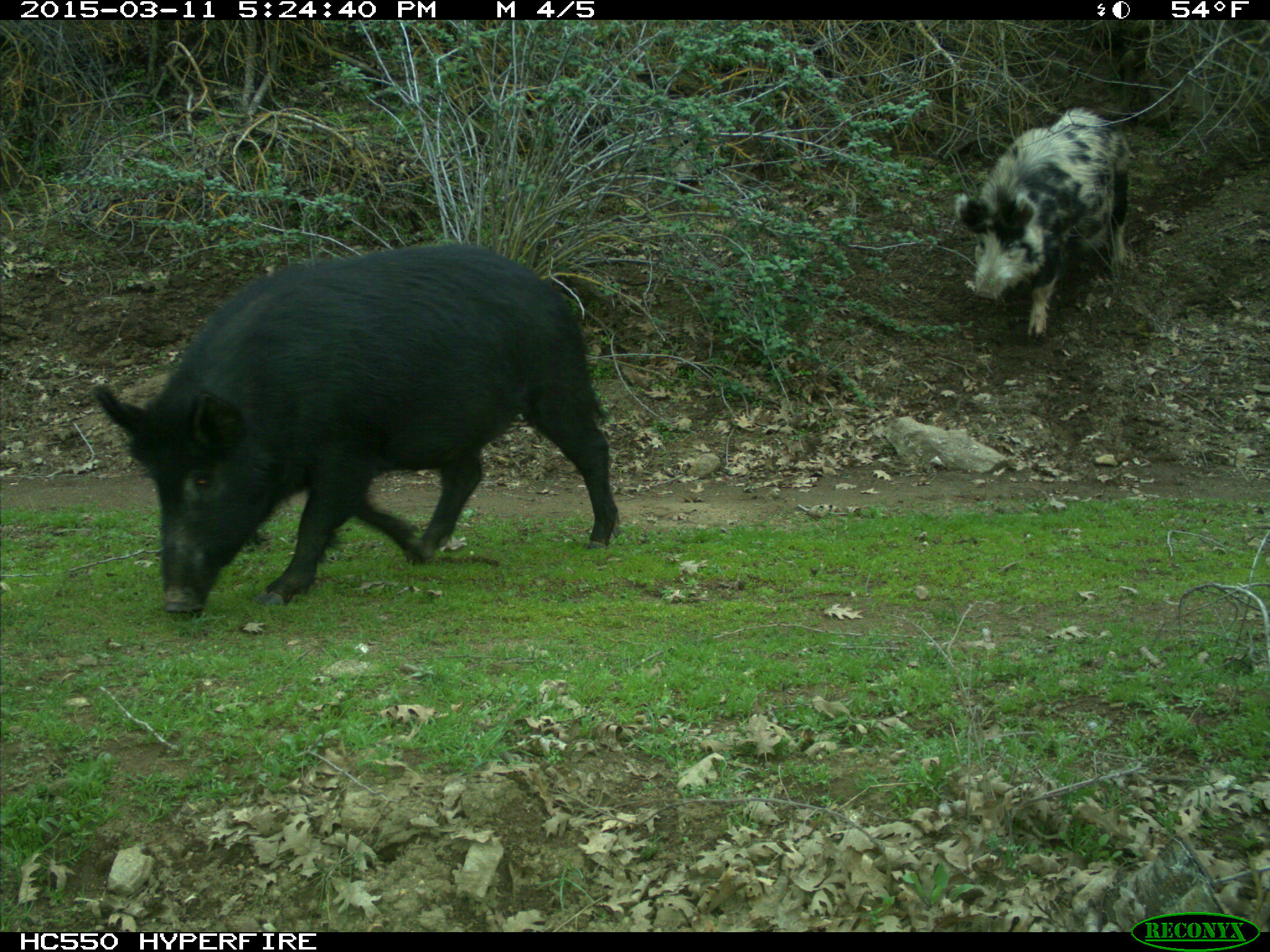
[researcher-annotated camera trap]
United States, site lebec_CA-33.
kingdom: Animalia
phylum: Chordata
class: Mammalia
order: Artiodactyla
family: Suidae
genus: Sus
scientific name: Sus scrofa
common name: wild boar